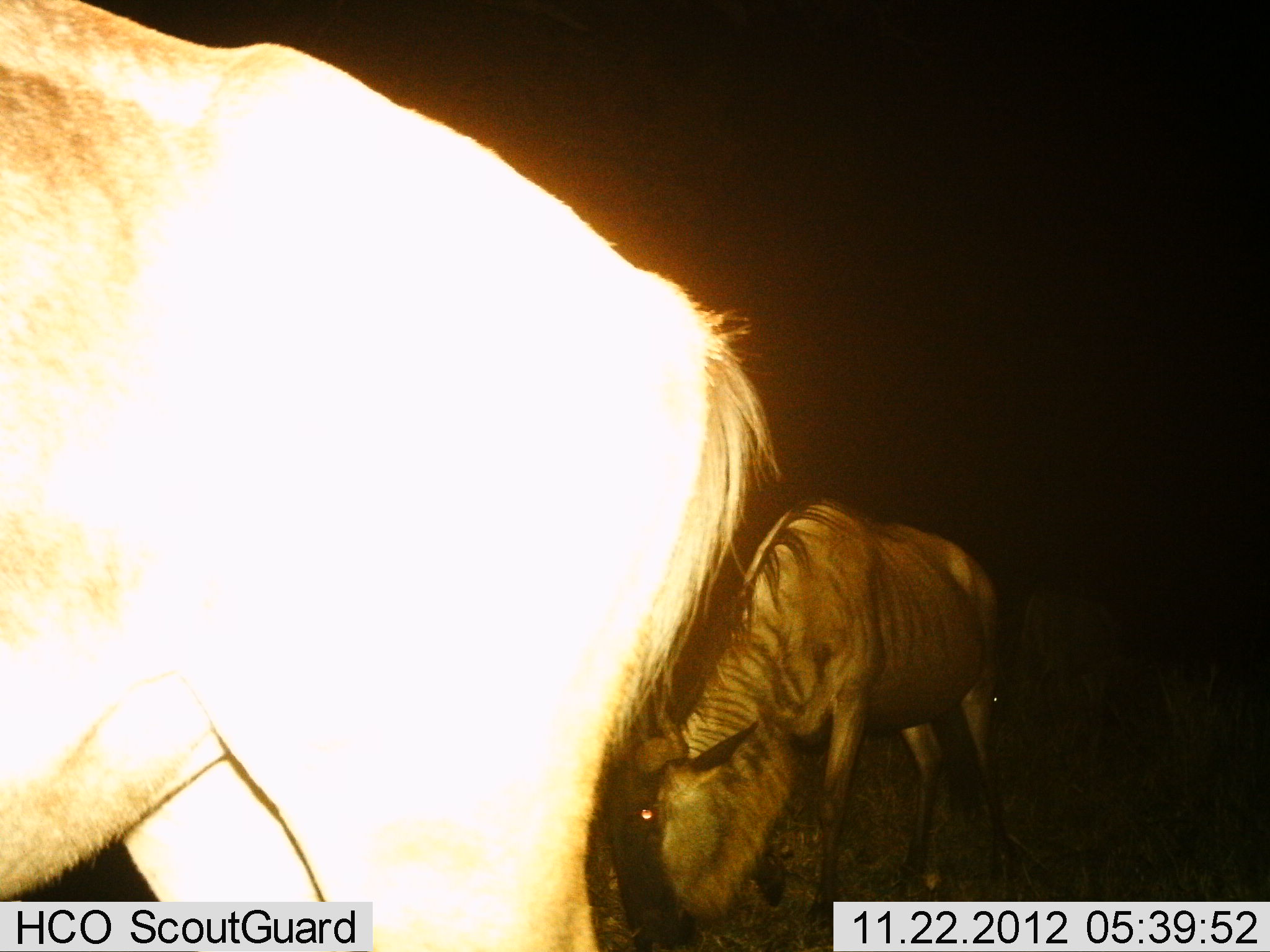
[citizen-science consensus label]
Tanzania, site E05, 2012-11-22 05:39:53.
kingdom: Animalia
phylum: Chordata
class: Mammalia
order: Artiodactyla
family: Bovidae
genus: Connochaetes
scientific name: Connochaetes taurinus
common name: blue wildebeest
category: wildebeest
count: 2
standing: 40%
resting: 0%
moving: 10%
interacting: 0%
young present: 20%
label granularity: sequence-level